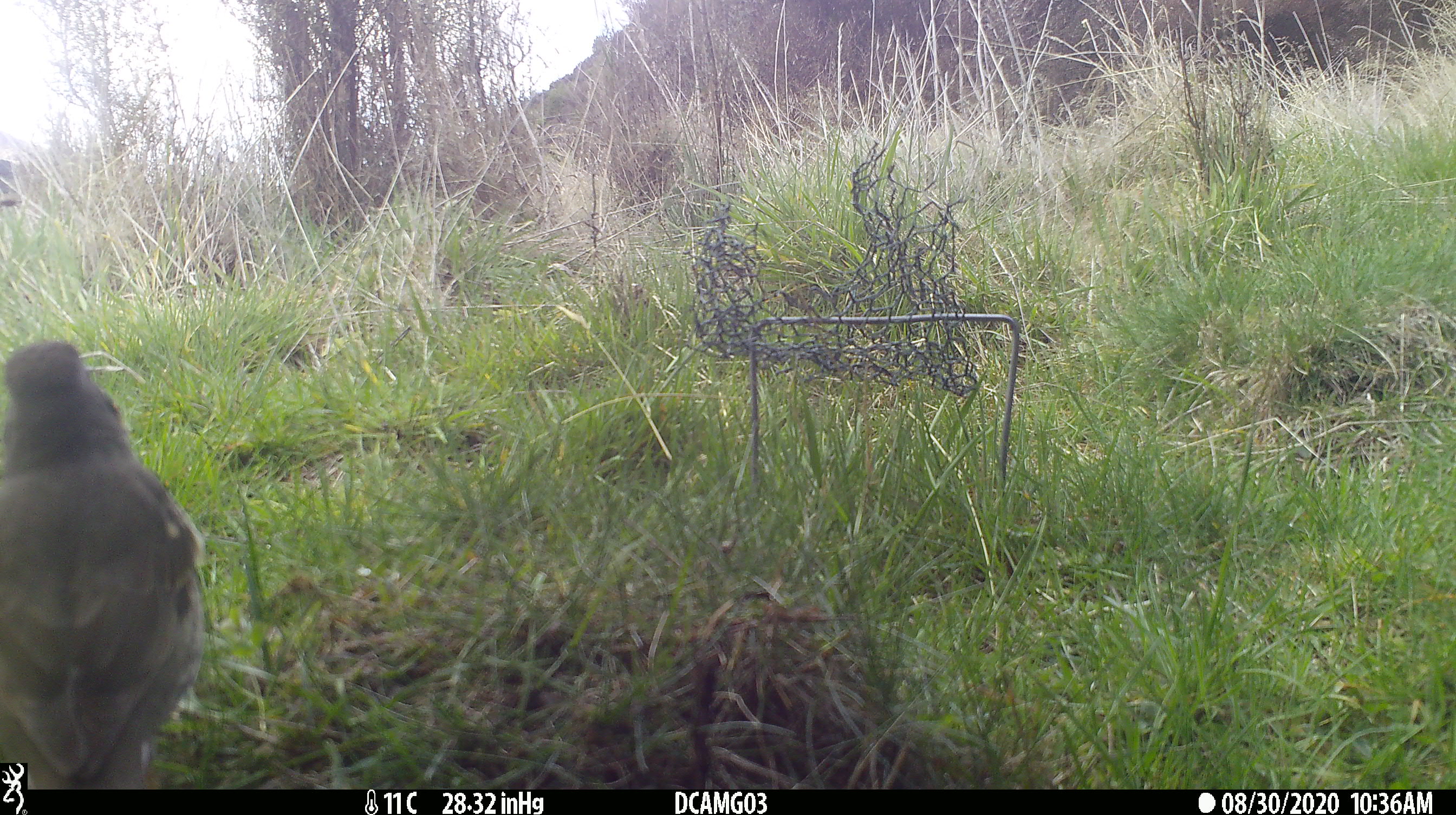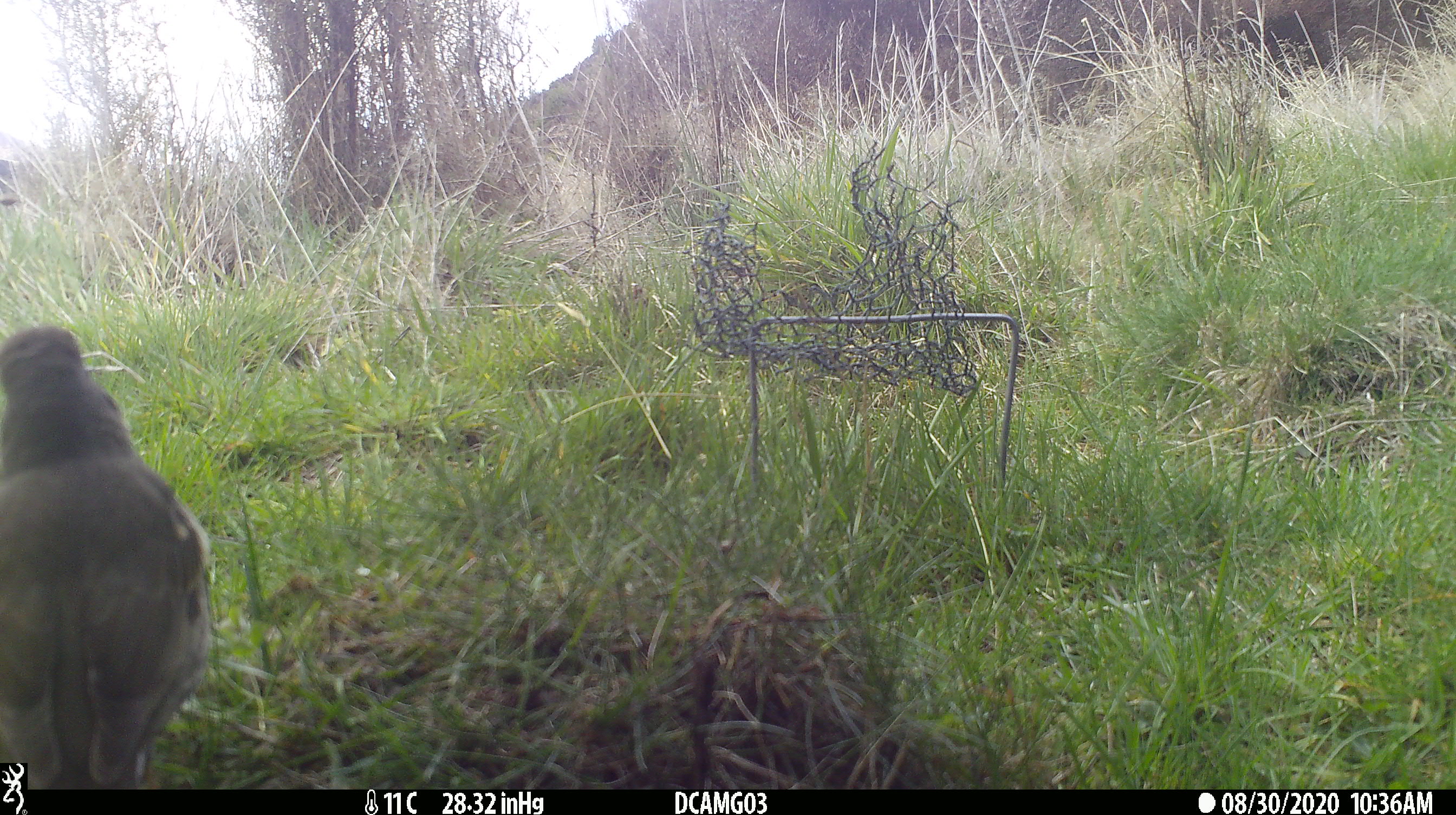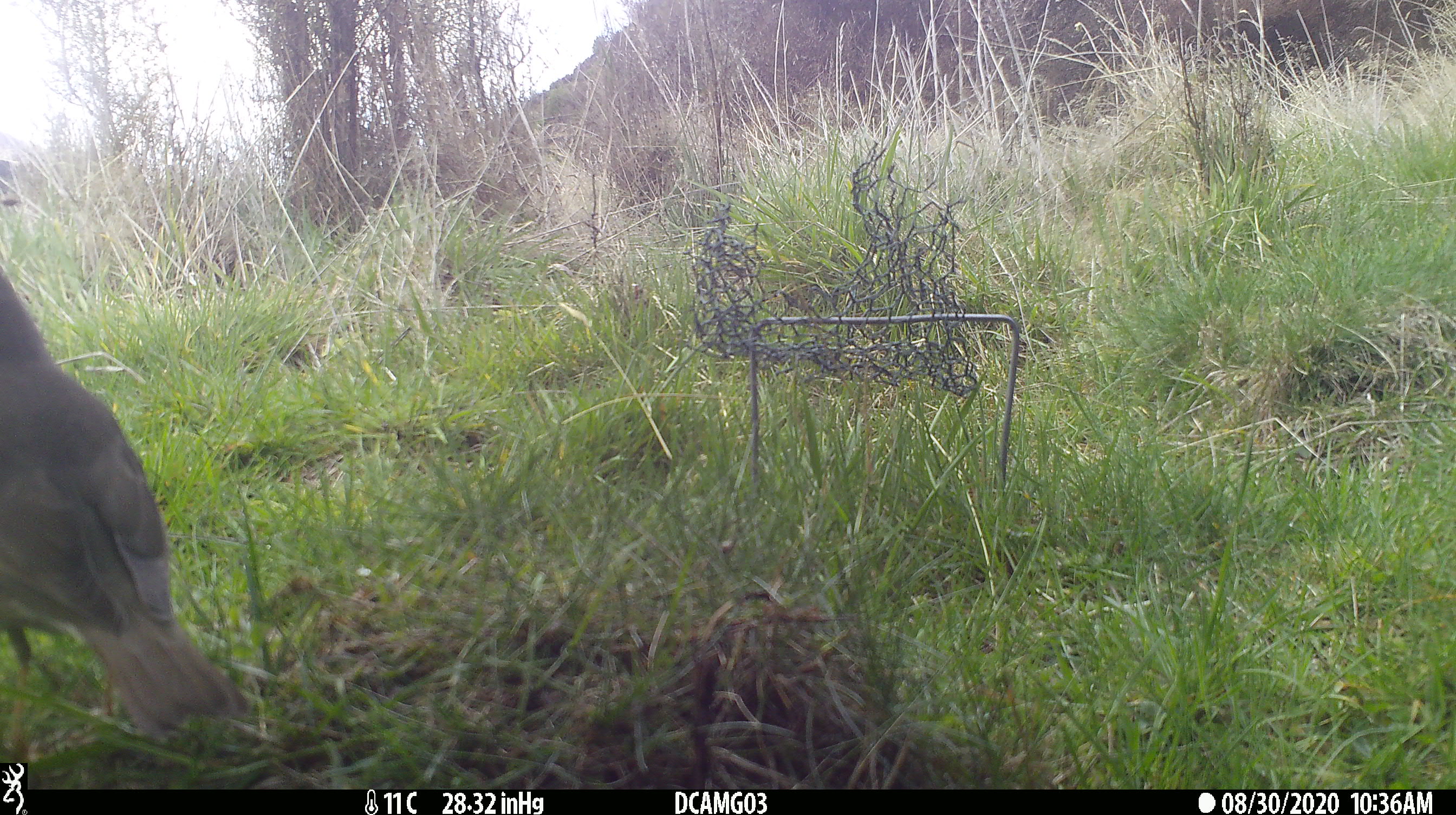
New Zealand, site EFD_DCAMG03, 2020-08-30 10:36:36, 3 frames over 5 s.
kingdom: Animalia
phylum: Chordata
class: Aves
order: Passeriformes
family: Turdidae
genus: Turdus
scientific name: Turdus philomelos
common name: song thrush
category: thrush